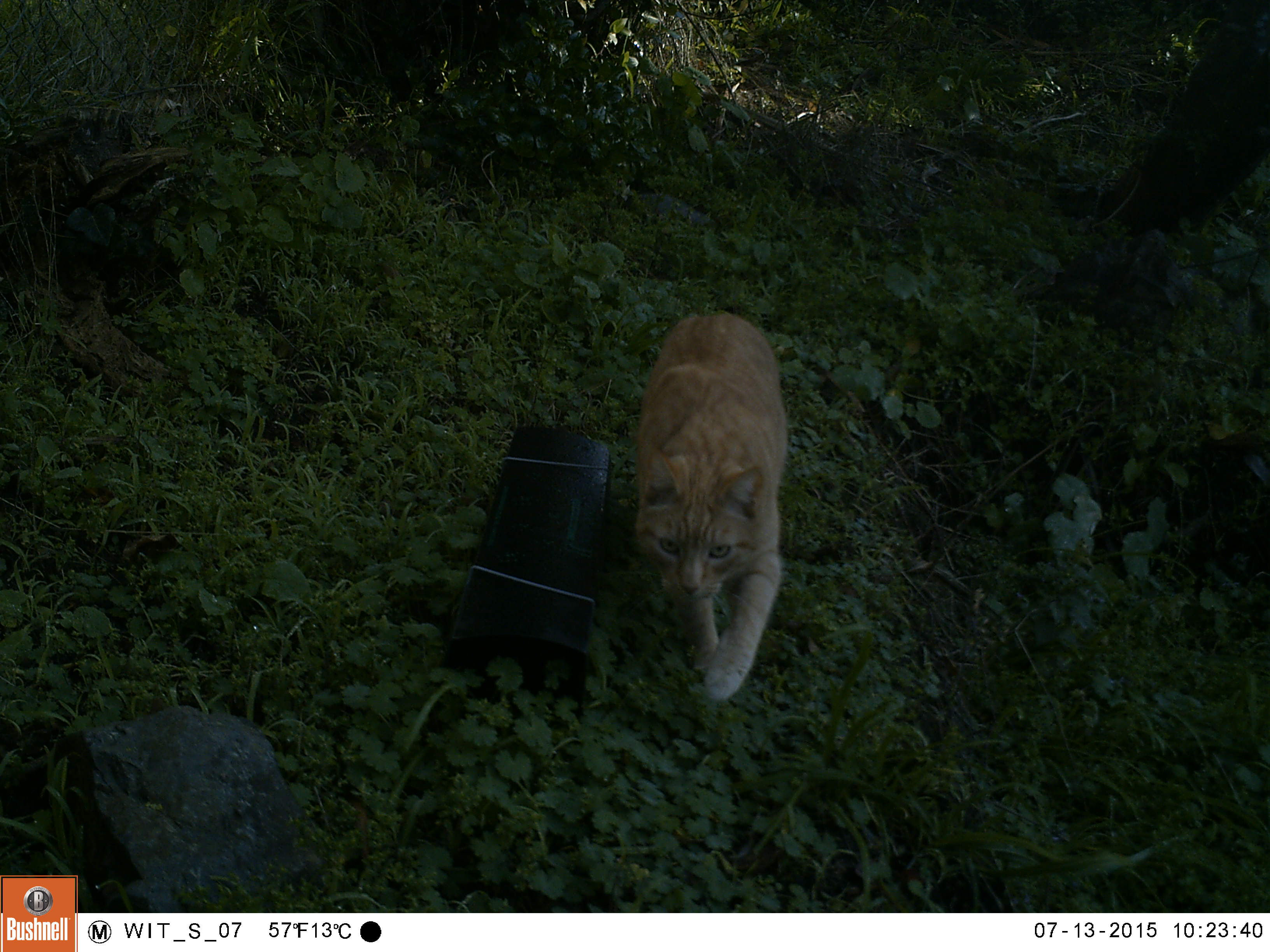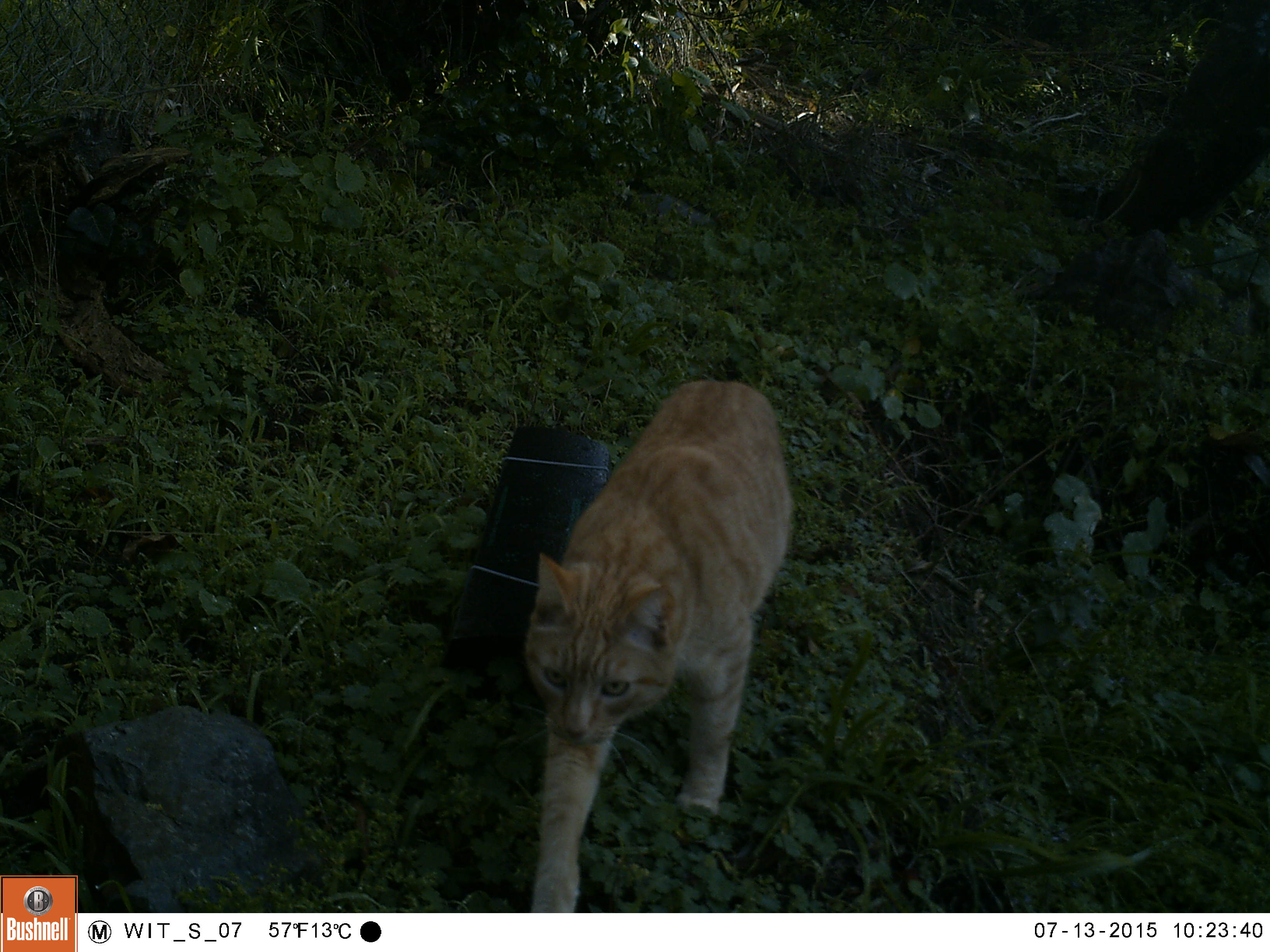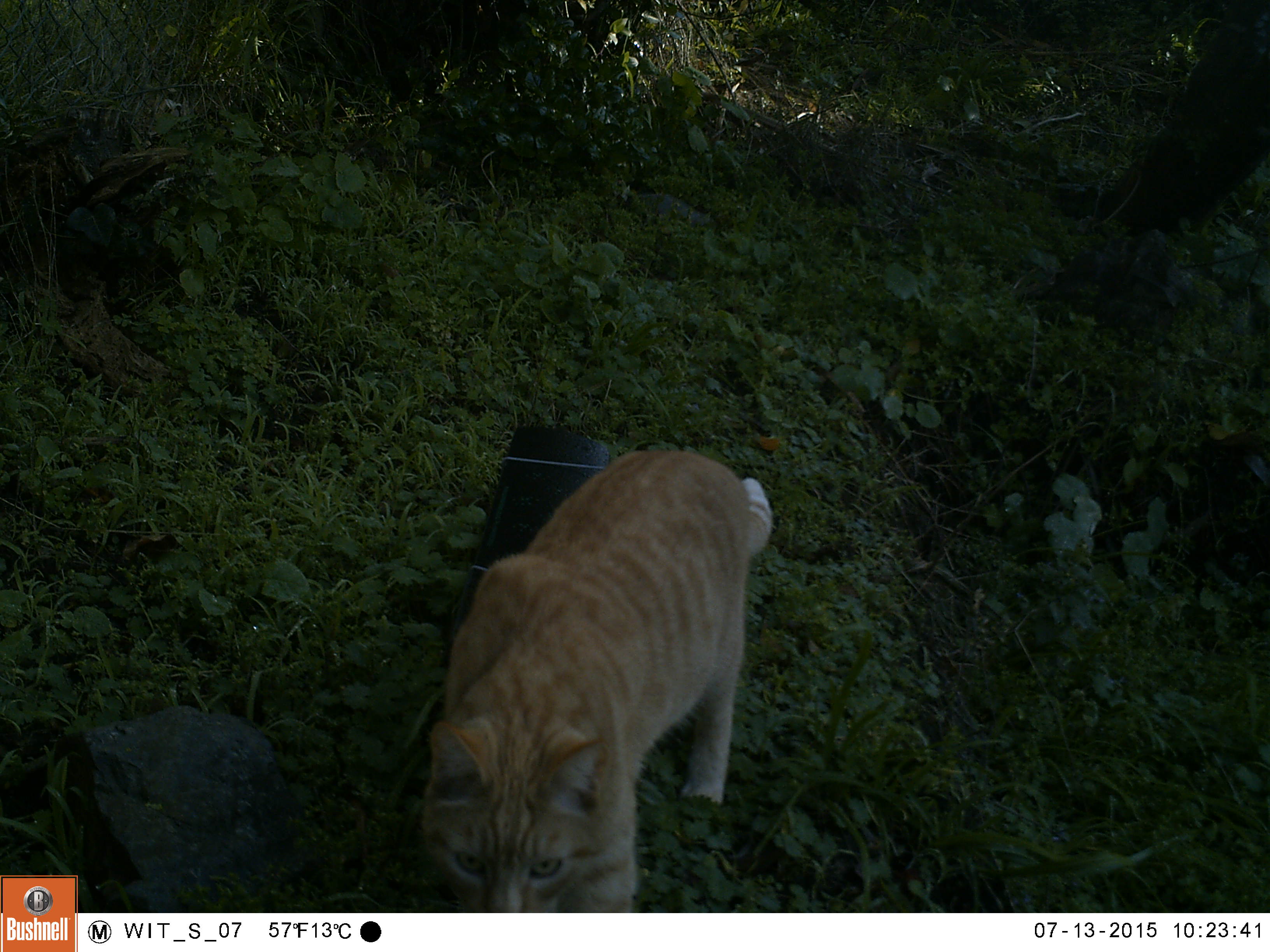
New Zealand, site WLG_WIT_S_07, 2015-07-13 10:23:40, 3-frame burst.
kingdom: Animalia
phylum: Chordata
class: Mammalia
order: Carnivora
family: Felidae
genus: Felis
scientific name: Felis catus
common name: domestic cat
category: cat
Cat (domestic cat) (Felis catus).